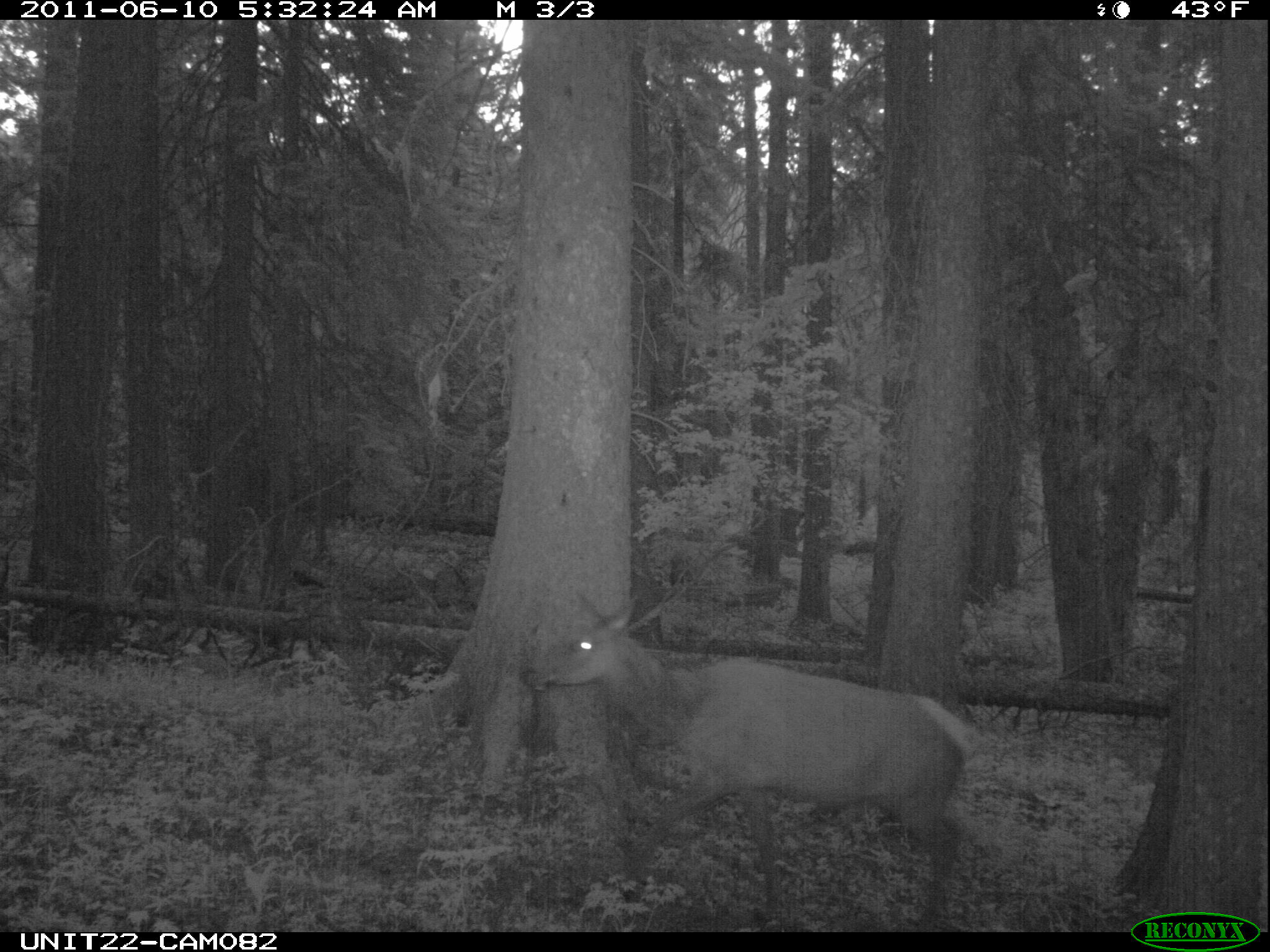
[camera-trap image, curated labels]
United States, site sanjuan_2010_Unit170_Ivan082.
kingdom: Animalia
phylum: Chordata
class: Mammalia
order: Artiodactyla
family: Cervidae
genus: Cervus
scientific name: Cervus elaphus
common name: red deer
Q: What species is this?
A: Cervus elaphus (red deer).